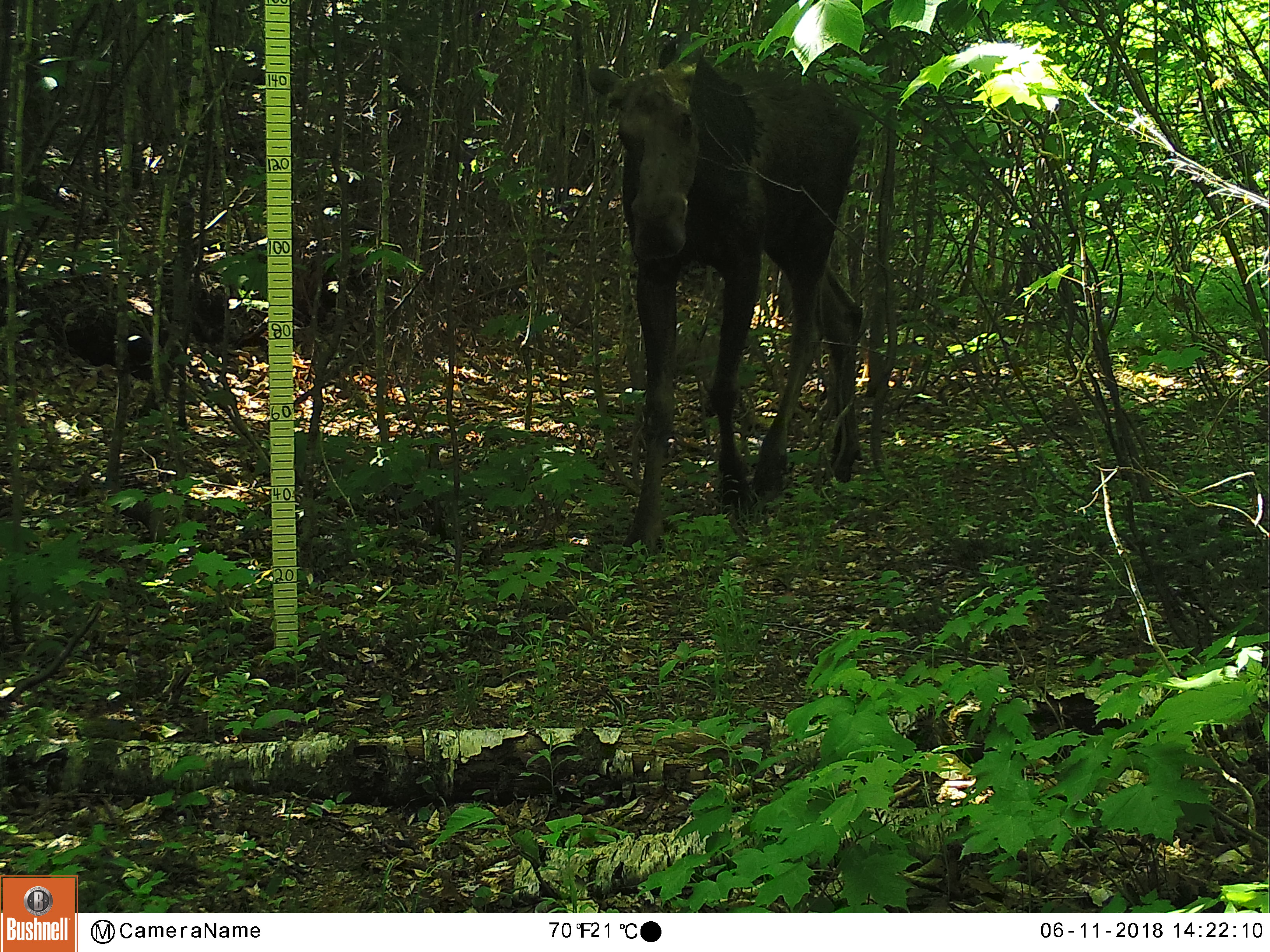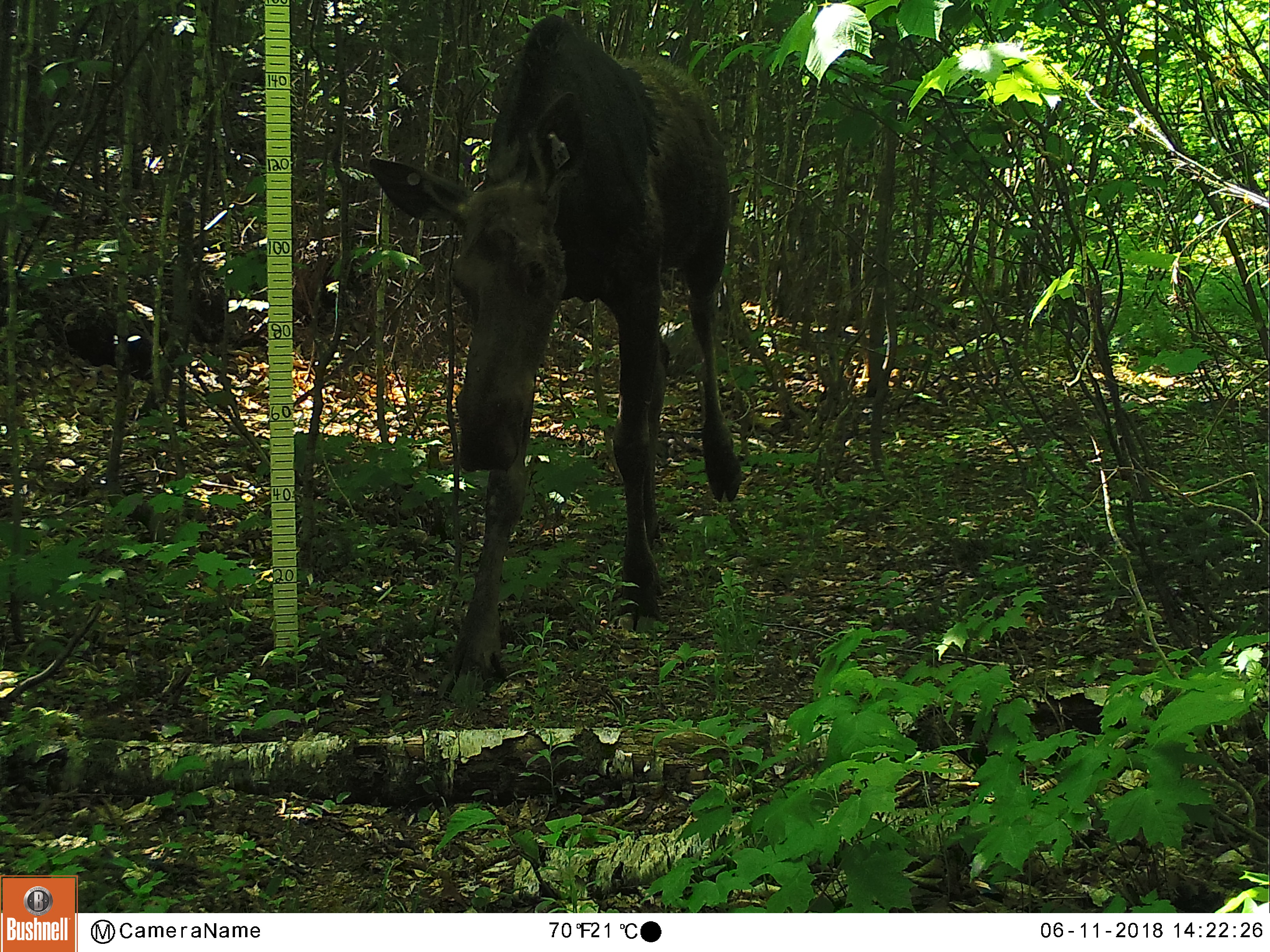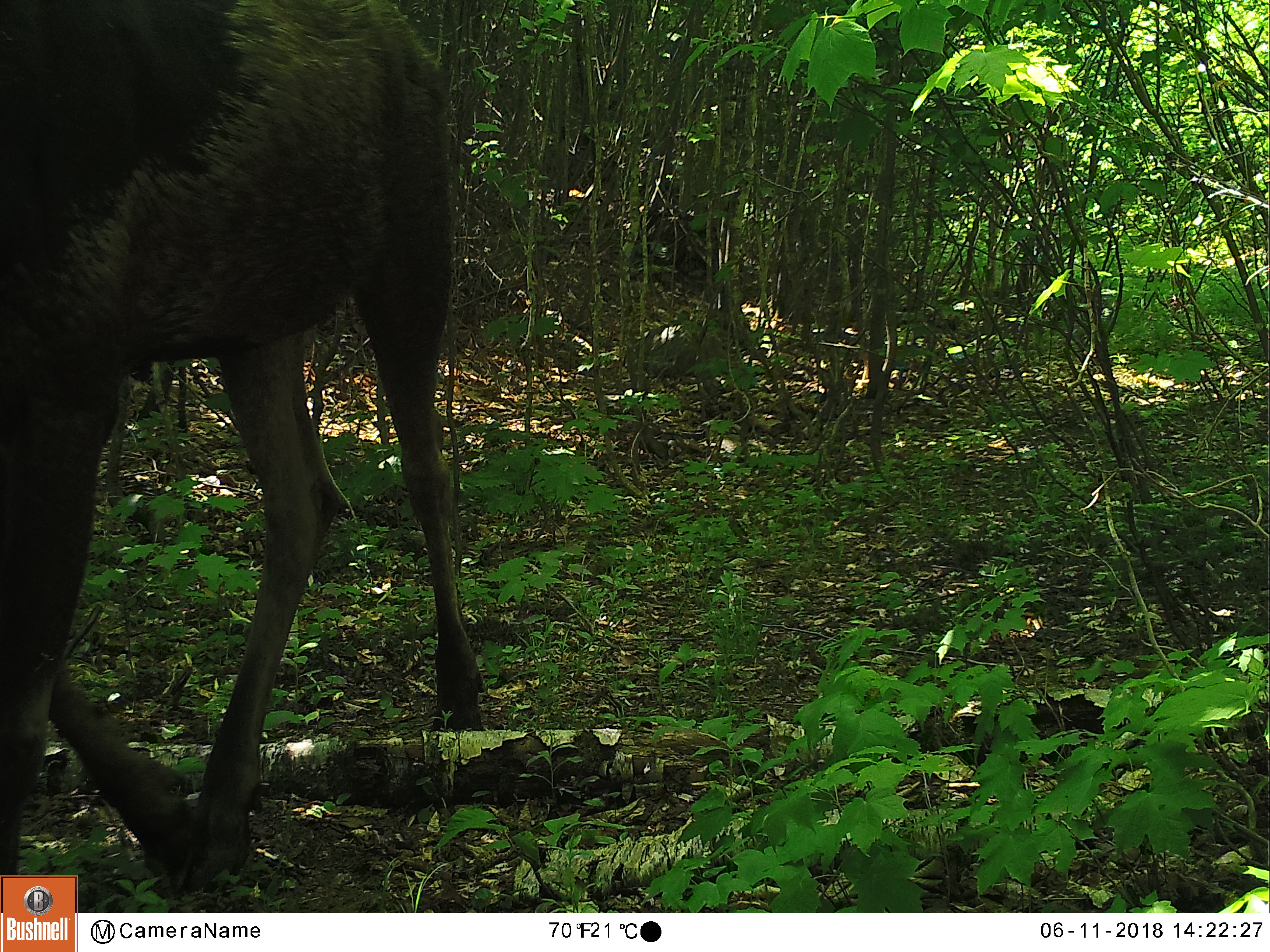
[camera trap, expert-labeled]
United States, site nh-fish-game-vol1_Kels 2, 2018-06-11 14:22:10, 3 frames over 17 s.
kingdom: Animalia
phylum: Chordata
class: Mammalia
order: Artiodactyla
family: Cervidae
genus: Alces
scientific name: Alces alces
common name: moose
Moose (Alces alces).